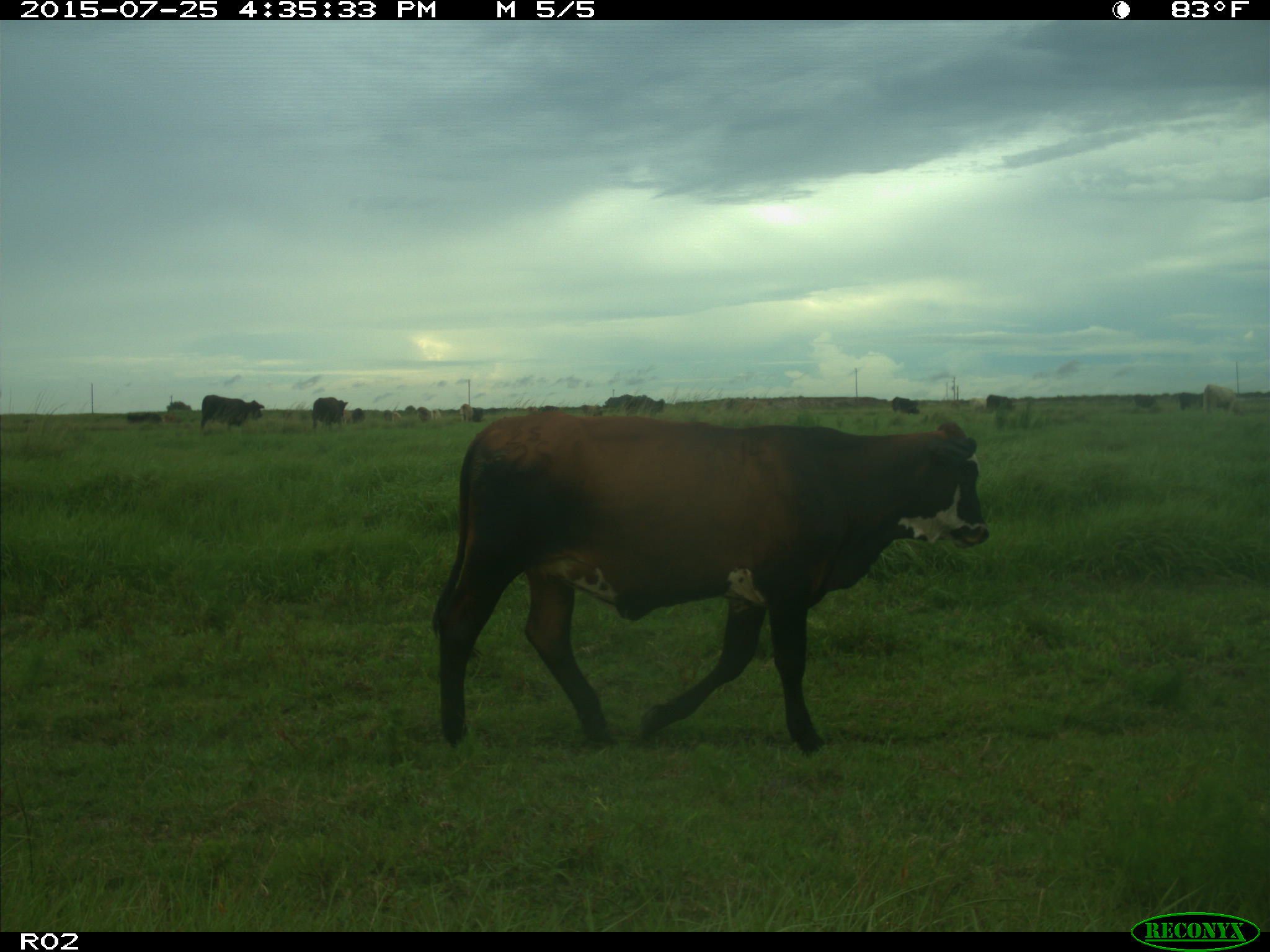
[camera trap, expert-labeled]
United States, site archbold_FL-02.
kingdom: Animalia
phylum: Chordata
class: Mammalia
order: Artiodactyla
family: Bovidae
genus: Bos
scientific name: Bos taurus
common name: domestic cow